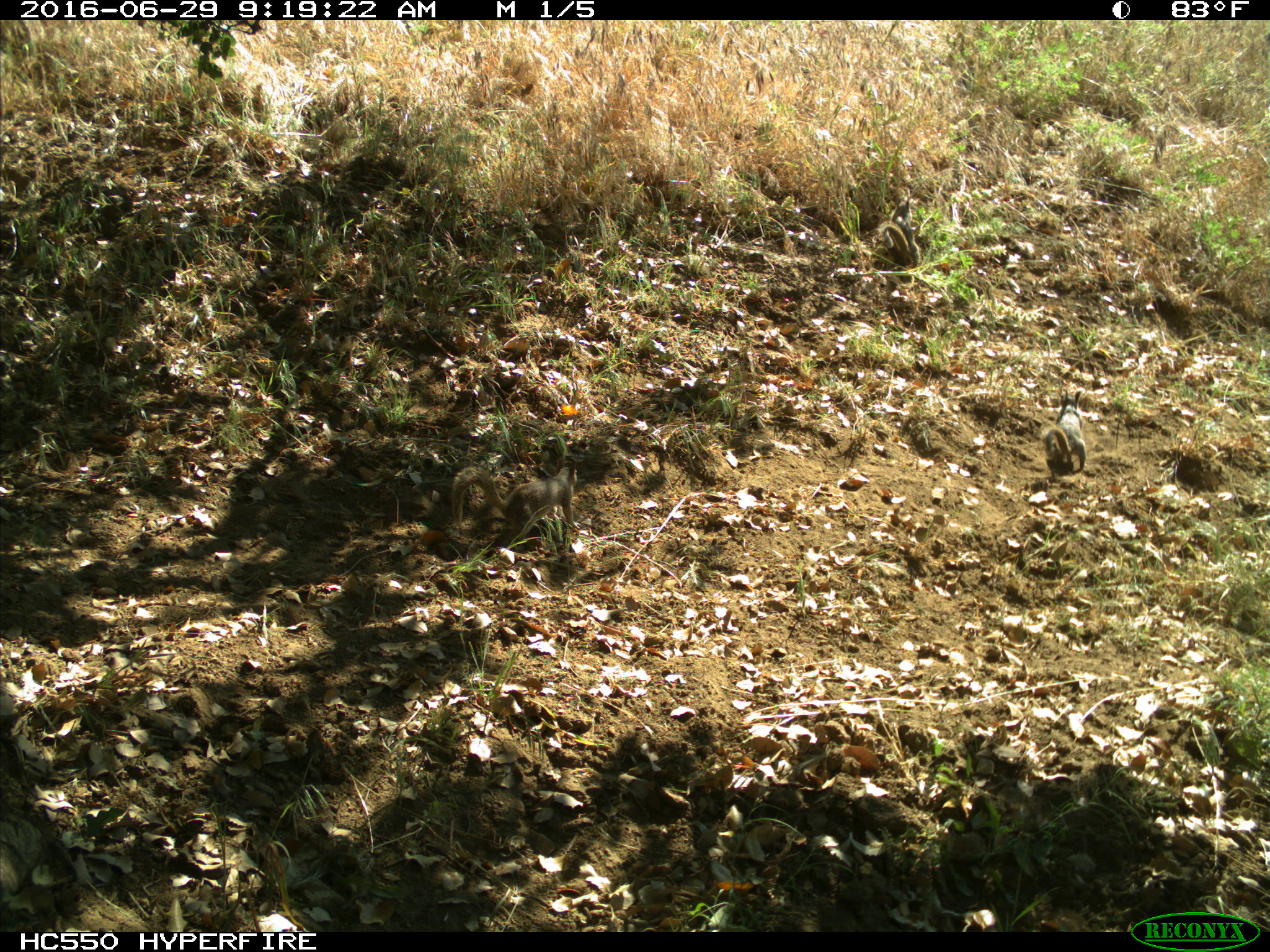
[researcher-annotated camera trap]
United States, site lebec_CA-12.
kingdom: Animalia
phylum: Chordata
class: Mammalia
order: Rodentia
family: Sciuridae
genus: Otospermophilus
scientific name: Otospermophilus beecheyi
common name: california ground squirrel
Otospermophilus beecheyi (california ground squirrel).